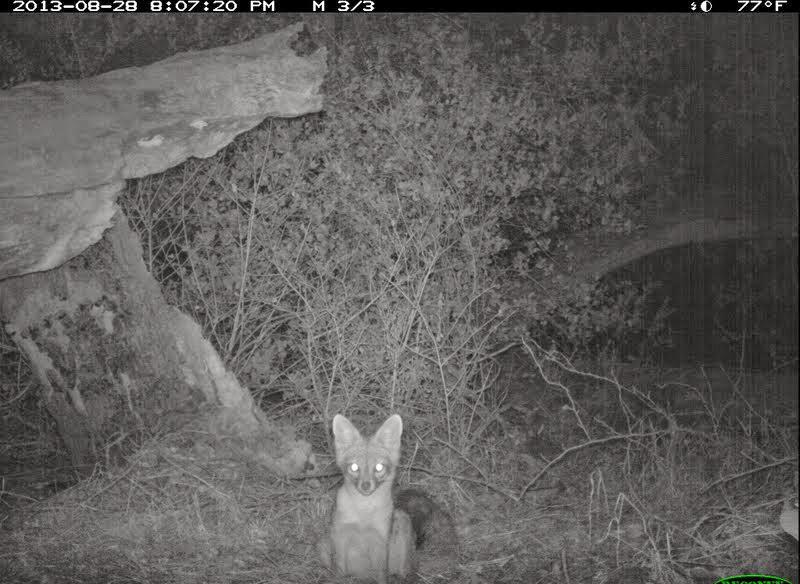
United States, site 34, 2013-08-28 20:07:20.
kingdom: Animalia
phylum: Chordata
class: Mammalia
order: Carnivora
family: Canidae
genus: Urocyon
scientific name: Urocyon cinereoargenteus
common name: gray fox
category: fox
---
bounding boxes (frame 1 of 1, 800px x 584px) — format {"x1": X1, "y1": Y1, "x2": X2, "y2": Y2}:
fox: {"x1": 317, "y1": 414, "x2": 433, "y2": 584}